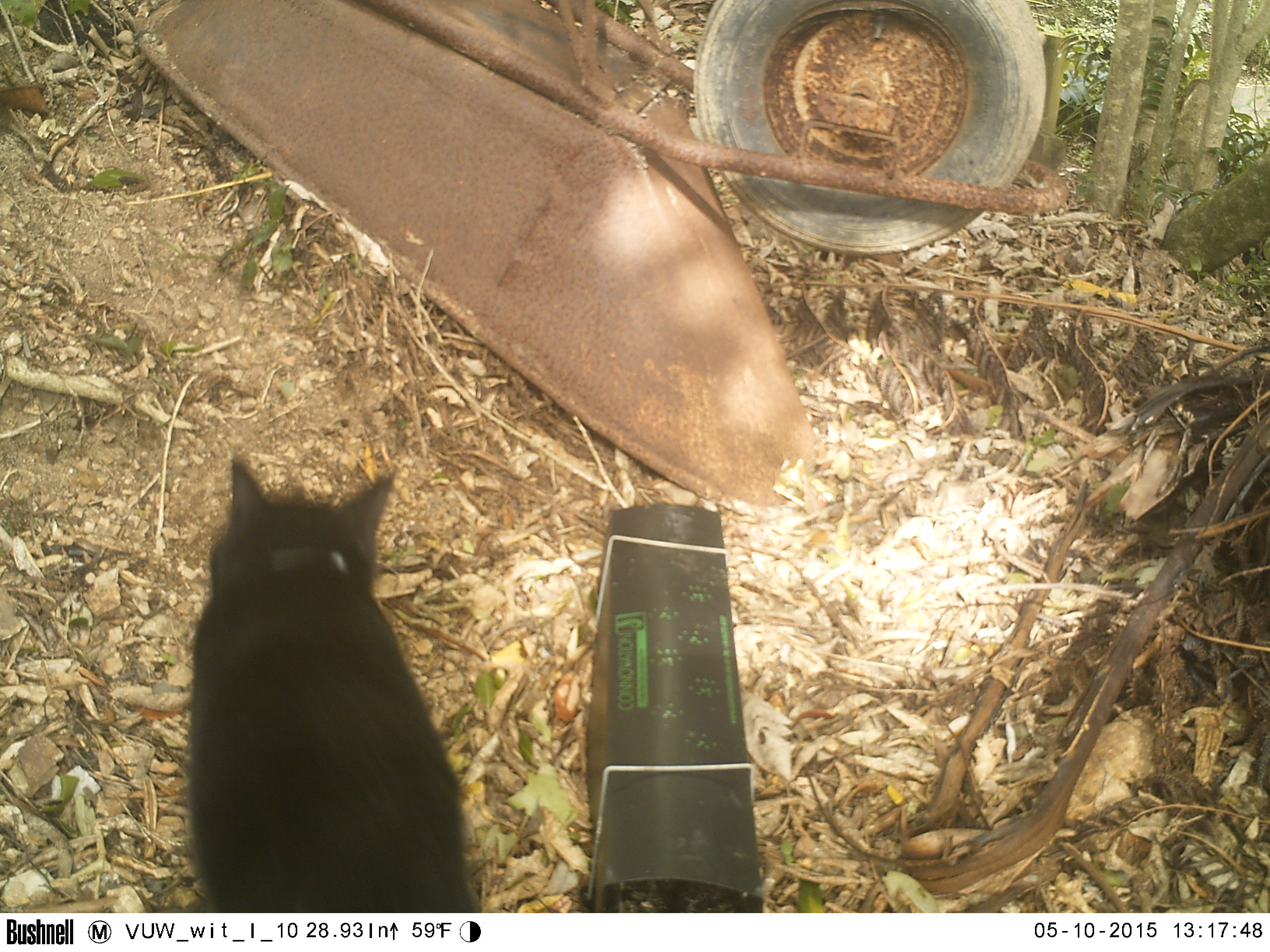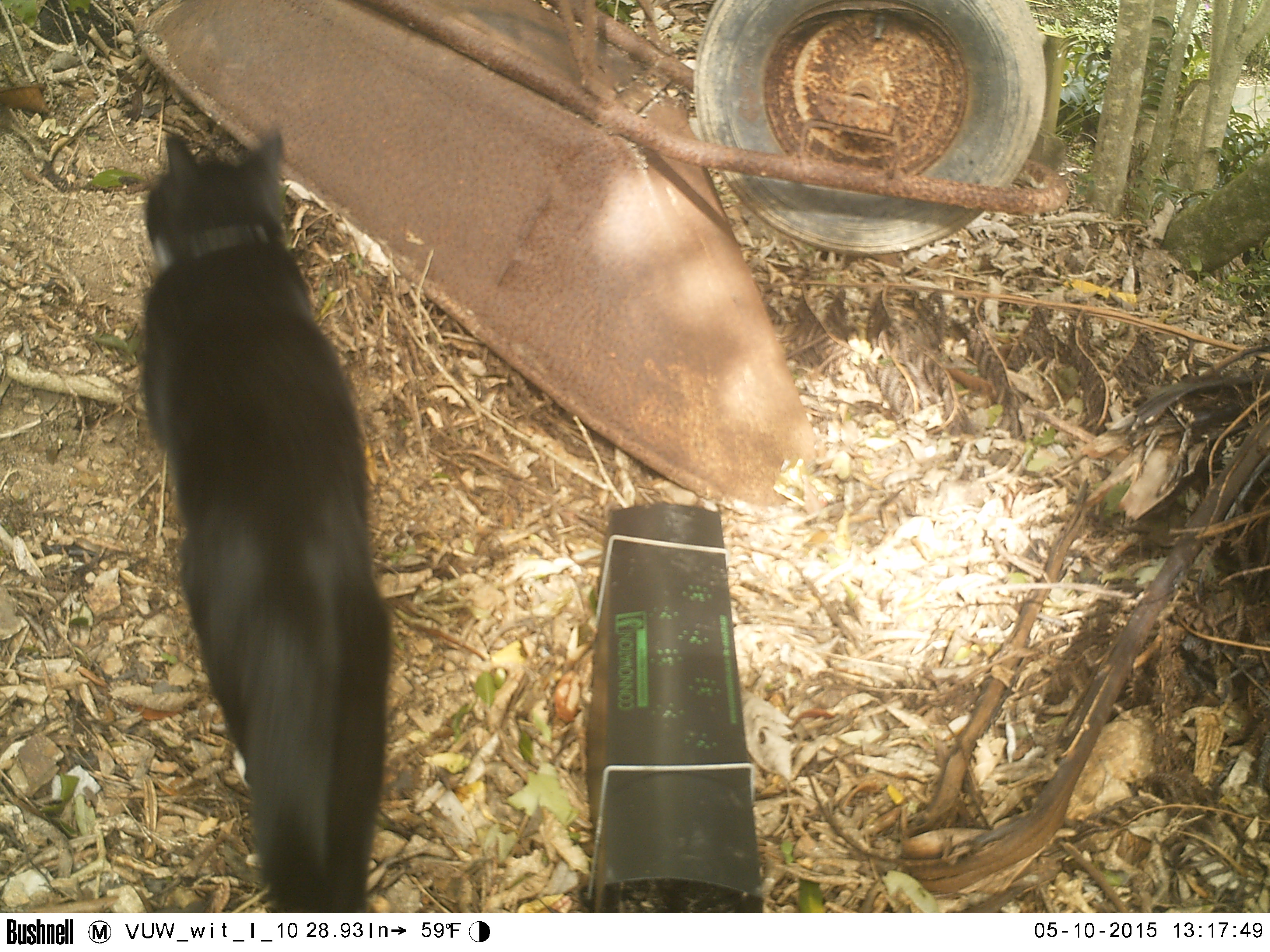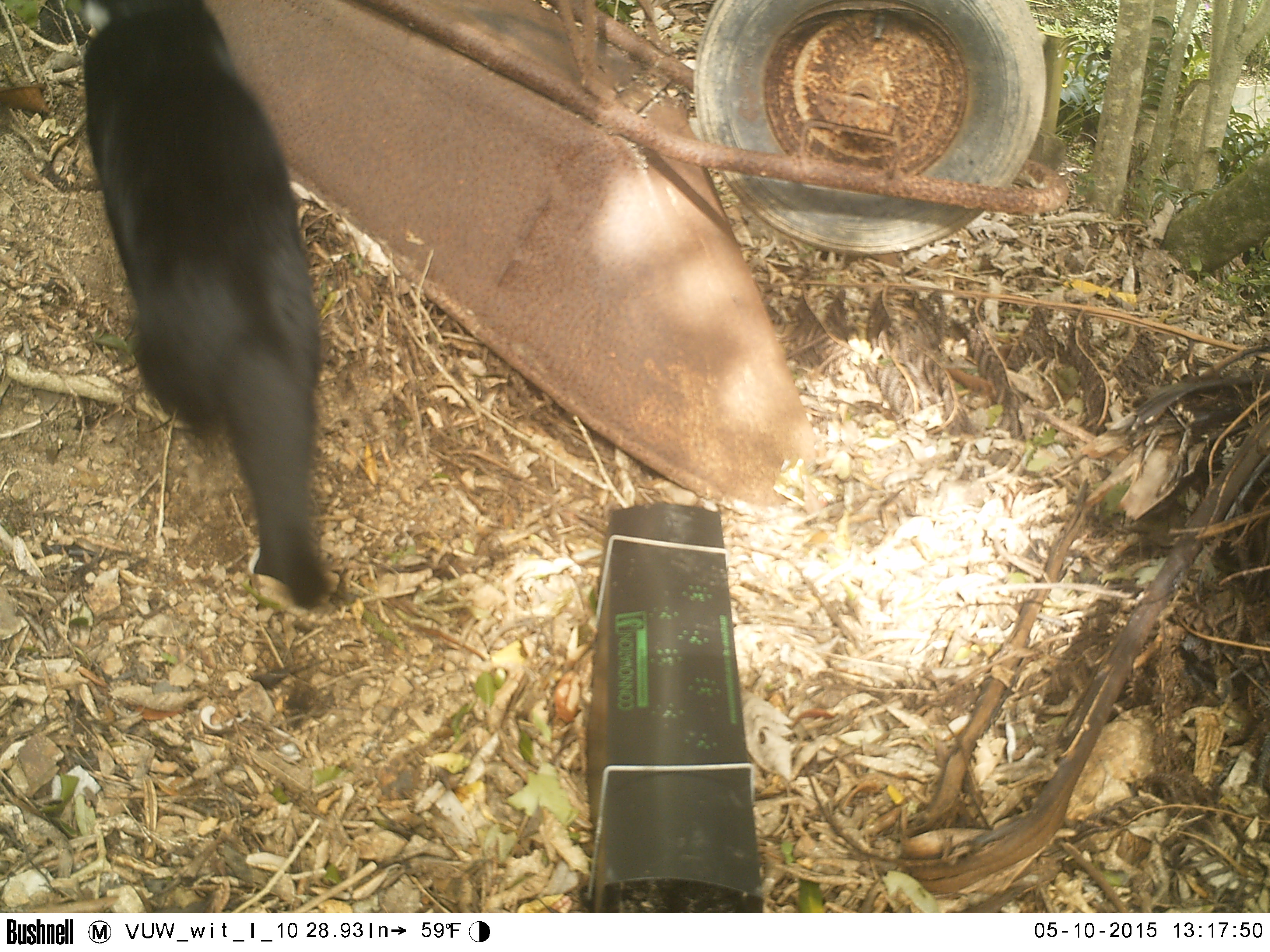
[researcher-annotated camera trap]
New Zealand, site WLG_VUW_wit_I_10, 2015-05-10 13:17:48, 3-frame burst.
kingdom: Animalia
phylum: Chordata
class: Mammalia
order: Carnivora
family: Felidae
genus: Felis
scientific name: Felis catus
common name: domestic cat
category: cat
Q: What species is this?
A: Cat (domestic cat) (Felis catus).